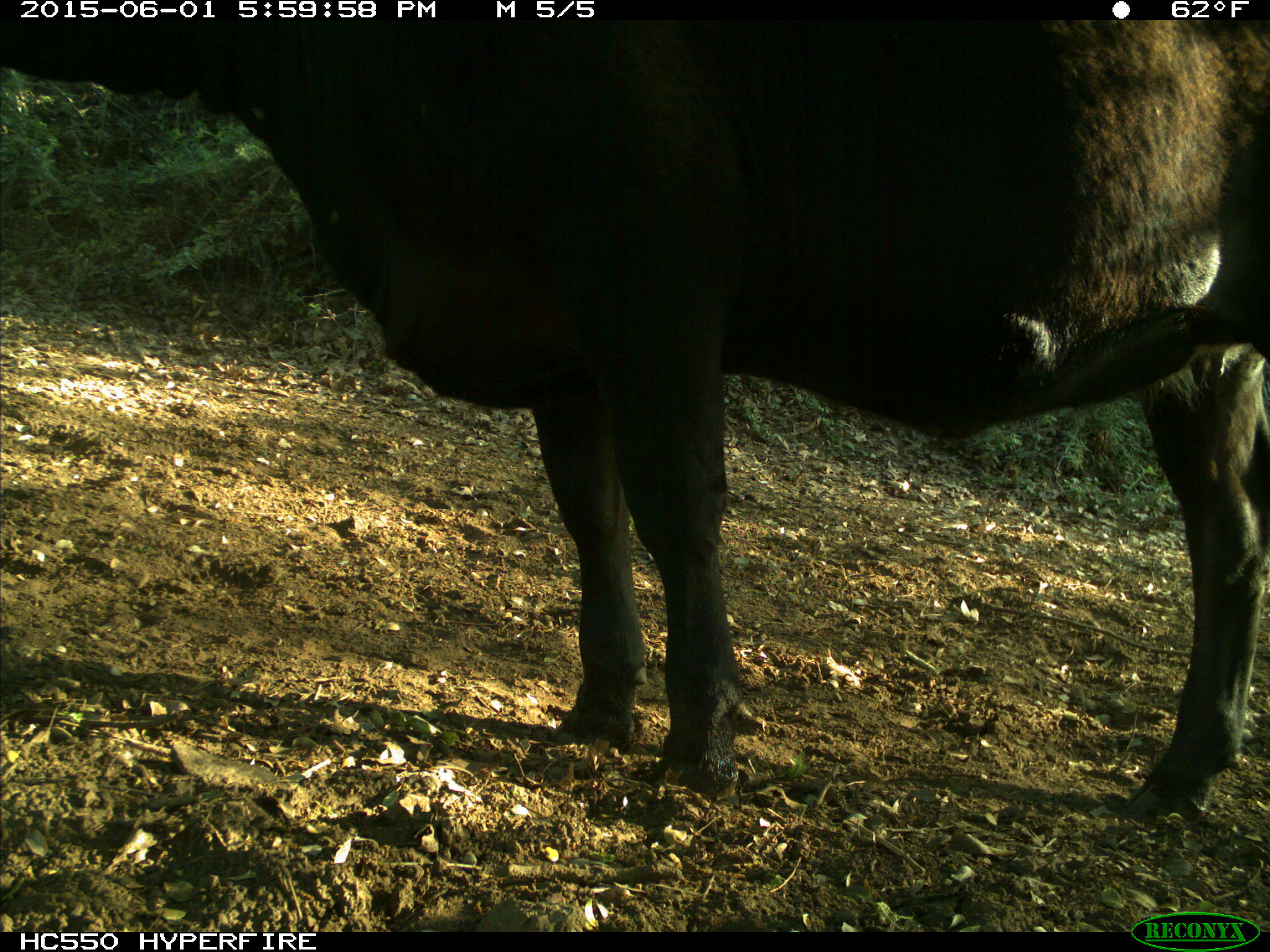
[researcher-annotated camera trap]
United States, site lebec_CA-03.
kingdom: Animalia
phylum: Chordata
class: Mammalia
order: Artiodactyla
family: Bovidae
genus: Bos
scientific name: Bos taurus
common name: domestic cow